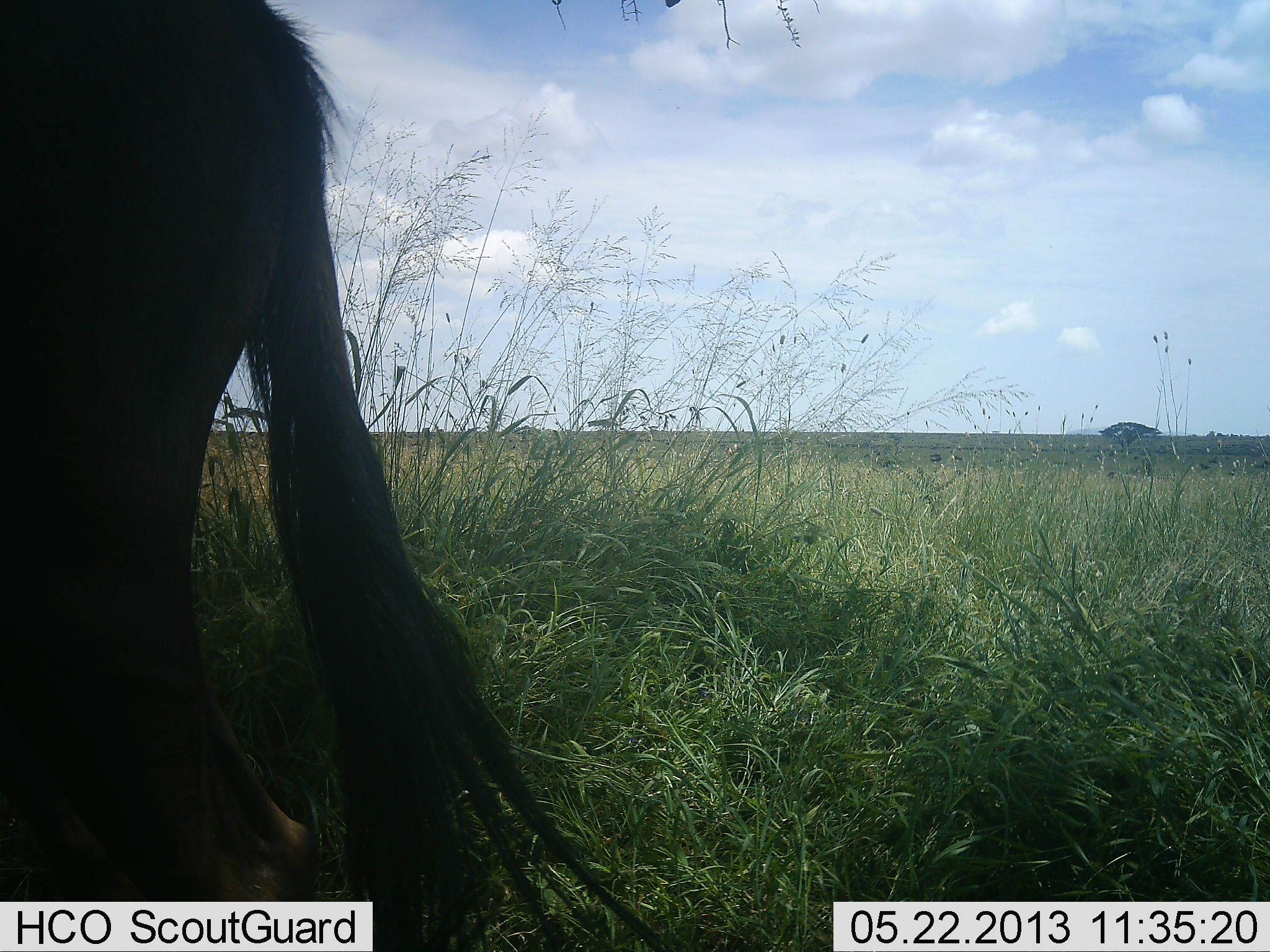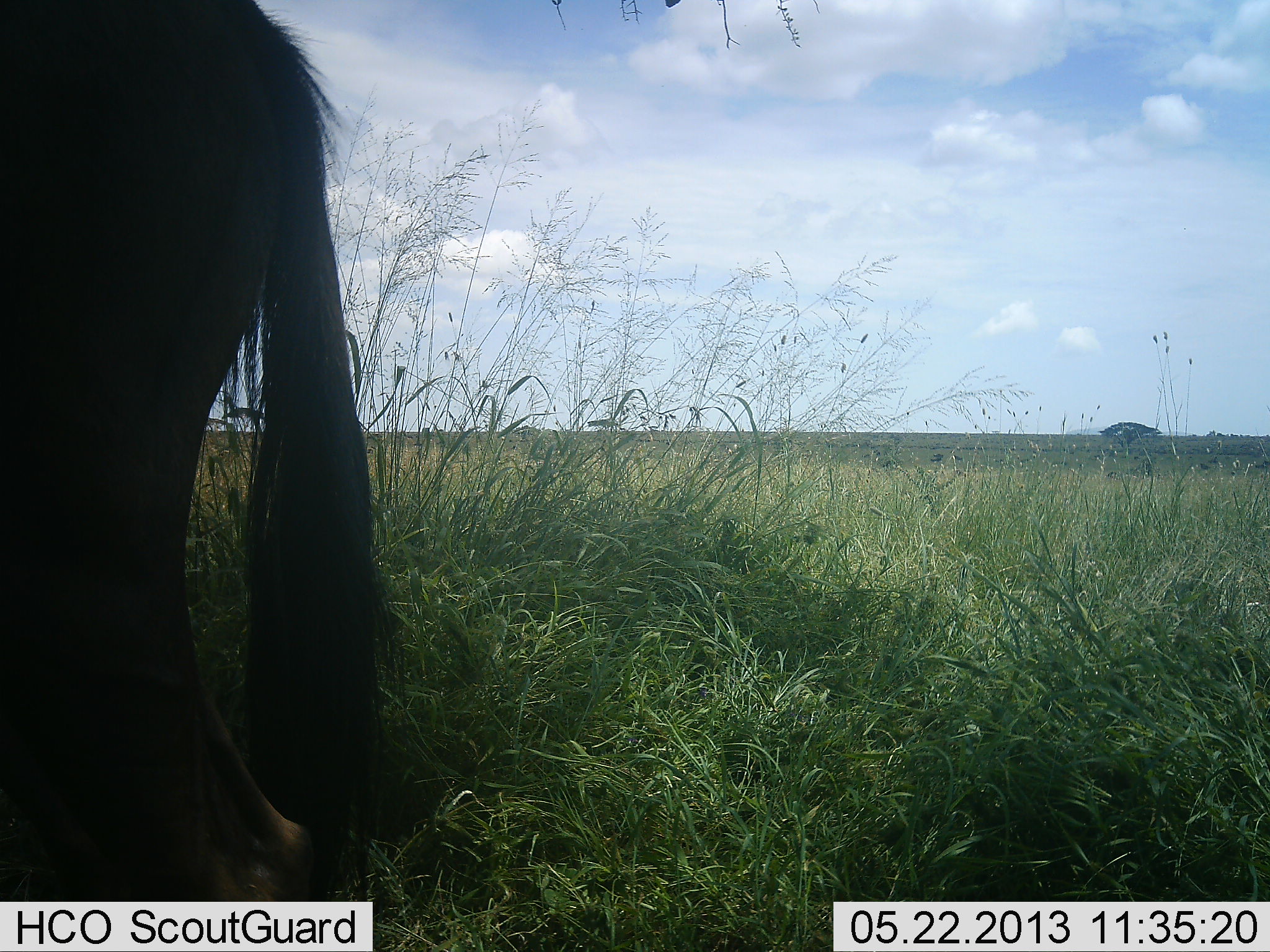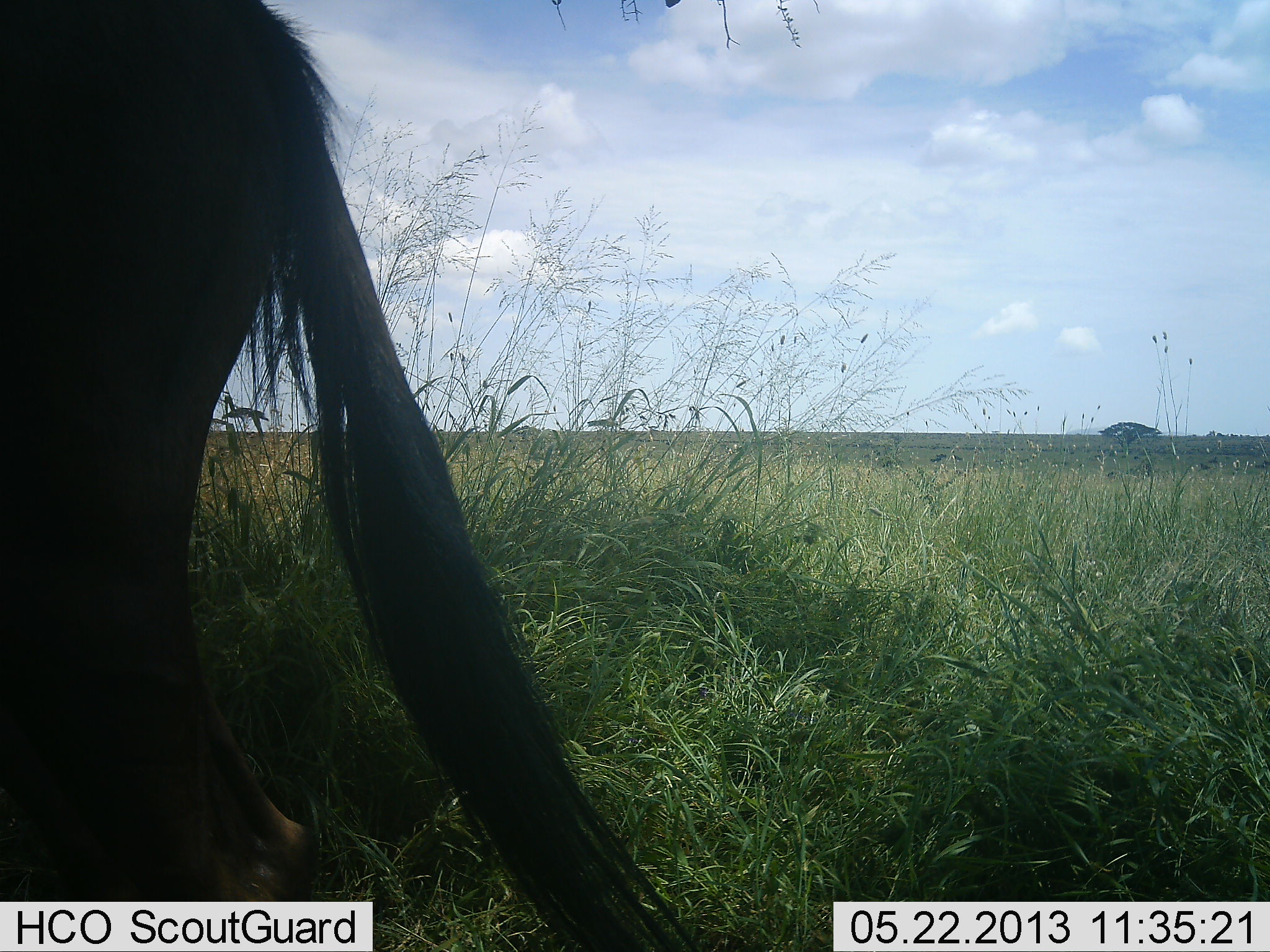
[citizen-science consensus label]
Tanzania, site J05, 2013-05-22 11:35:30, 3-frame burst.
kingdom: Animalia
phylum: Chordata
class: Mammalia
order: Artiodactyla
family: Bovidae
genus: Connochaetes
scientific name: Connochaetes taurinus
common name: blue wildebeest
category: wildebeest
Wildebeest (blue wildebeest) (Connochaetes taurinus), count 1. Behavior (volunteer vote fractions): standing 100%, resting 0%, moving 0%, interacting 0%. Young present (vote fraction): 0%. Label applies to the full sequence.